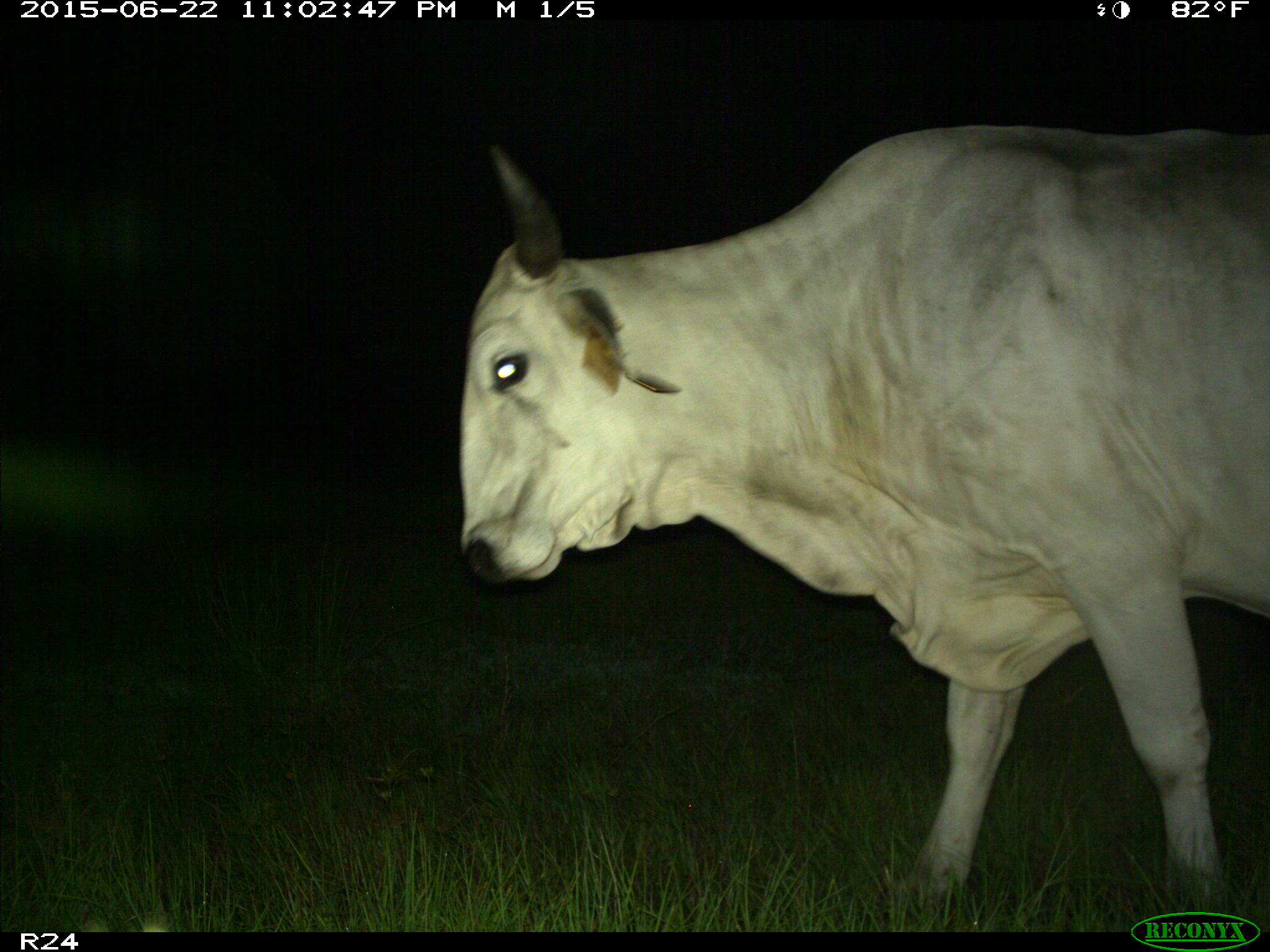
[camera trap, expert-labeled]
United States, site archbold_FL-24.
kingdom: Animalia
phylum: Chordata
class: Mammalia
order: Artiodactyla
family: Bovidae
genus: Bos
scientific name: Bos taurus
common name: domestic cow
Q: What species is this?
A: Bos taurus (domestic cow).